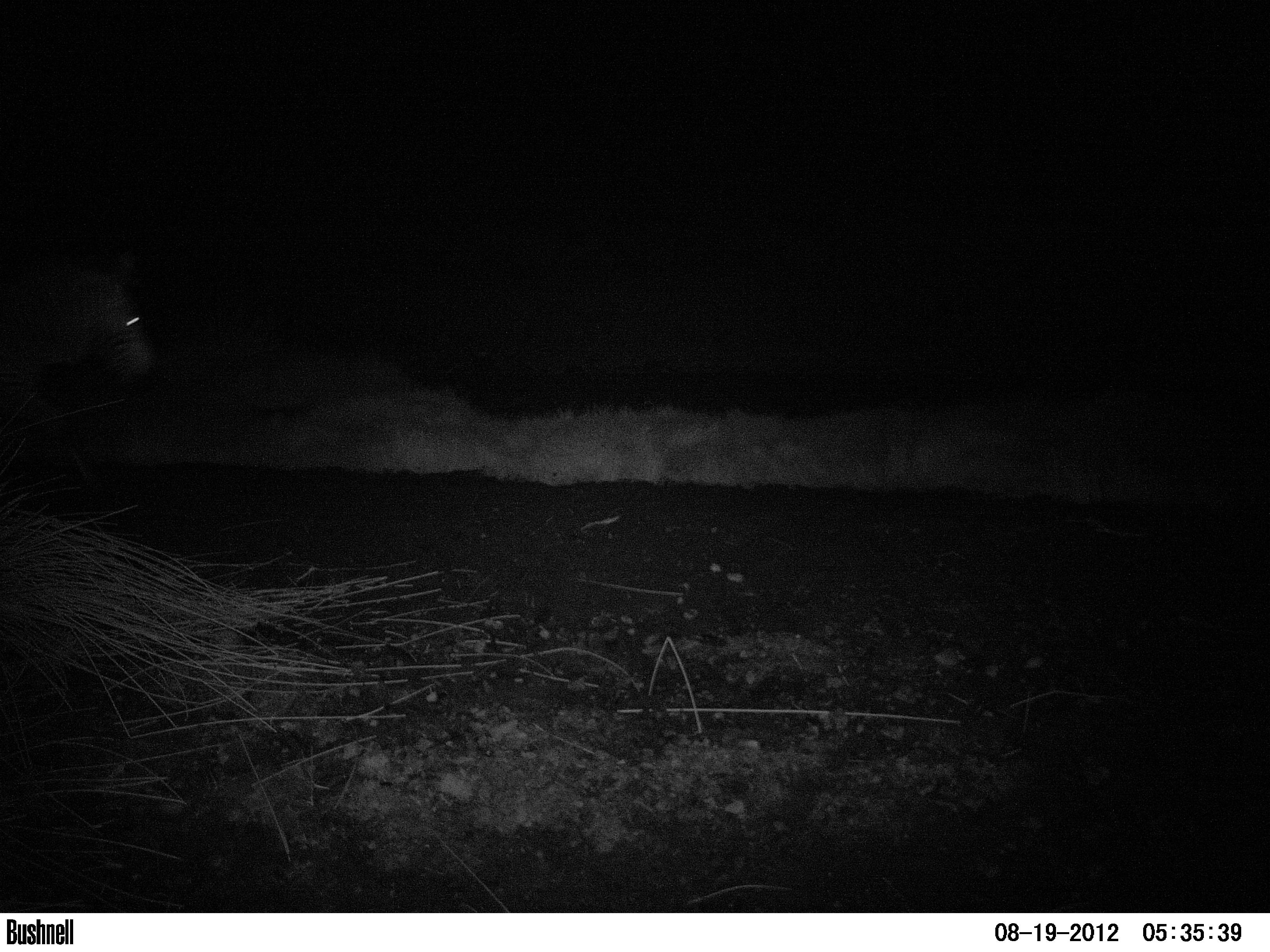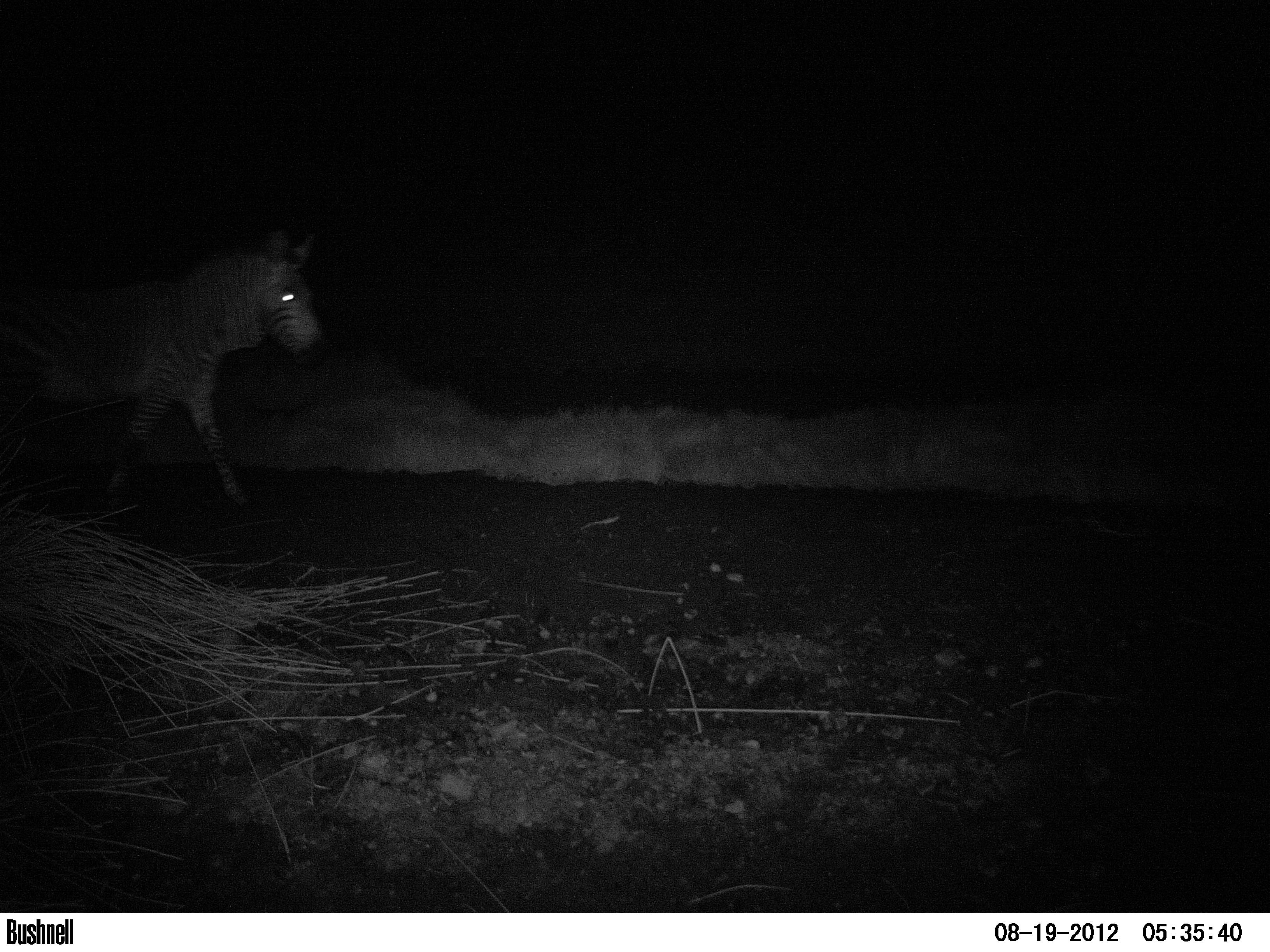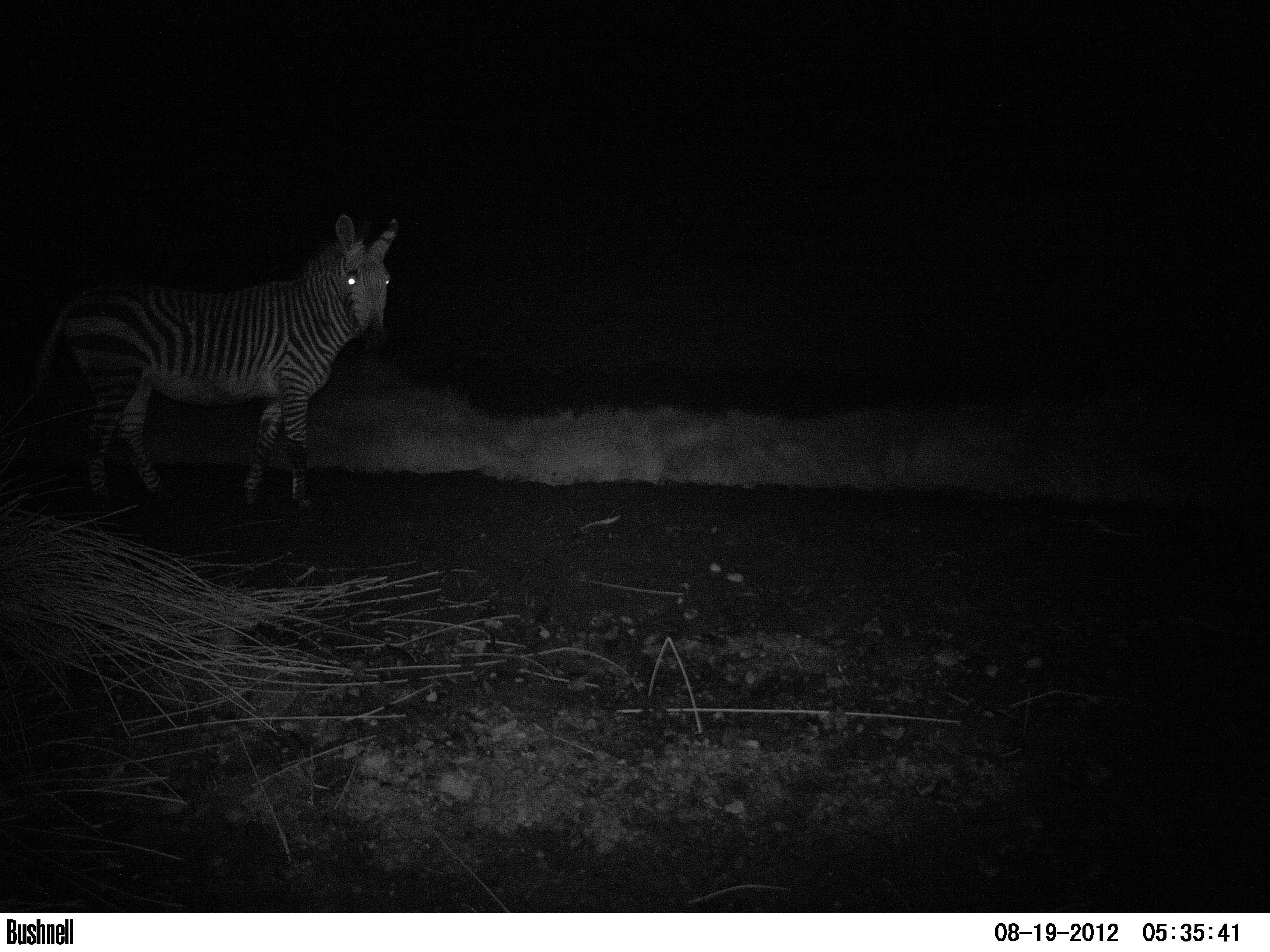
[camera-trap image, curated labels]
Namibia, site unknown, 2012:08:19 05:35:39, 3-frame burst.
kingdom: Animalia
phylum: Chordata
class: Mammalia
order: Perissodactyla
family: Equidae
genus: Equus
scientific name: Equus zebra hartmannae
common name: hartmann's mountain zebra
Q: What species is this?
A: Equus zebra hartmannae (hartmann's mountain zebra).